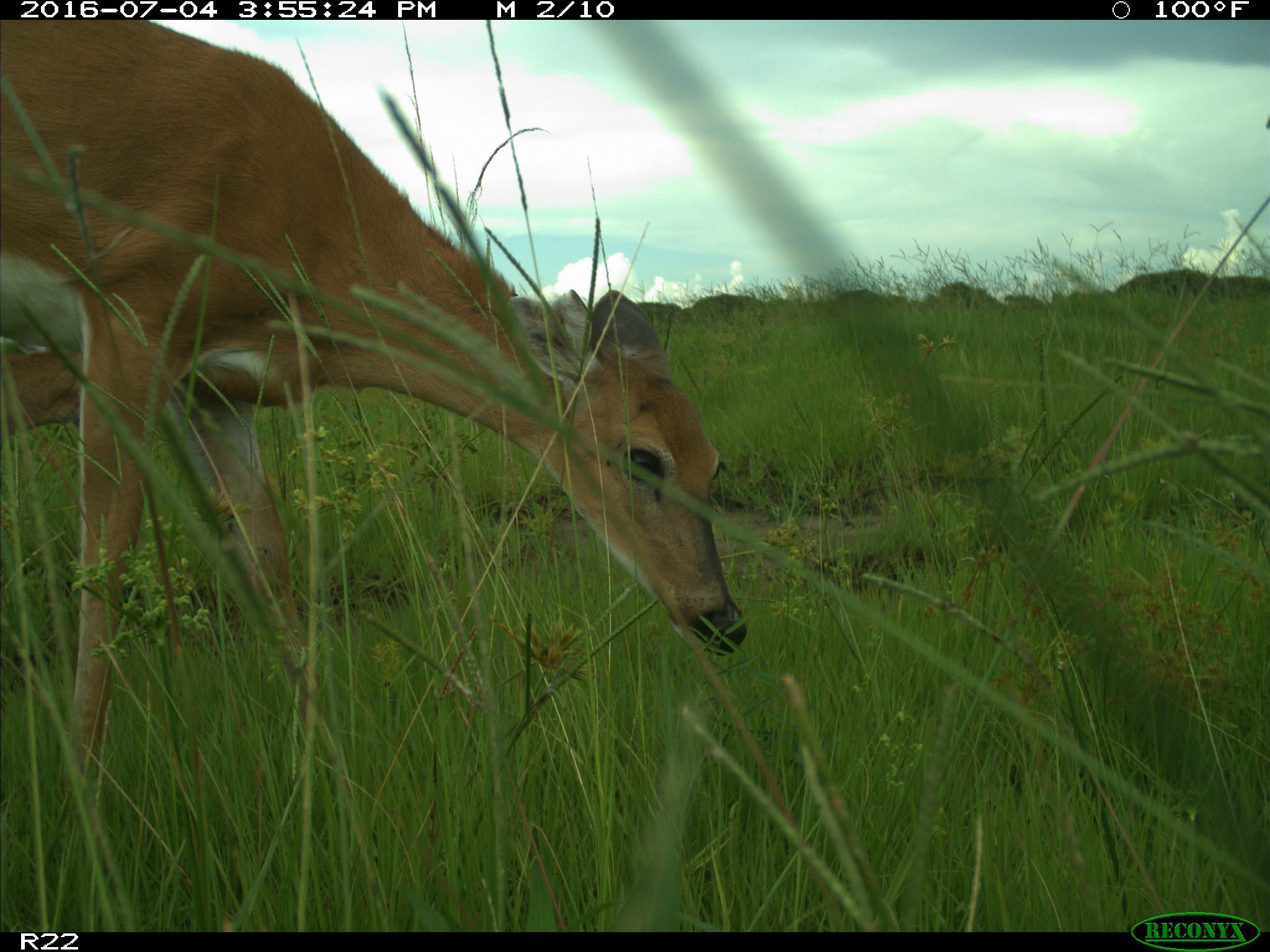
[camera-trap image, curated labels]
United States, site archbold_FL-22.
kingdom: Animalia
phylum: Chordata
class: Mammalia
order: Artiodactyla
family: Cervidae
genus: Odocoileus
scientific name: Odocoileus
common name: deer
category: unidentified deer